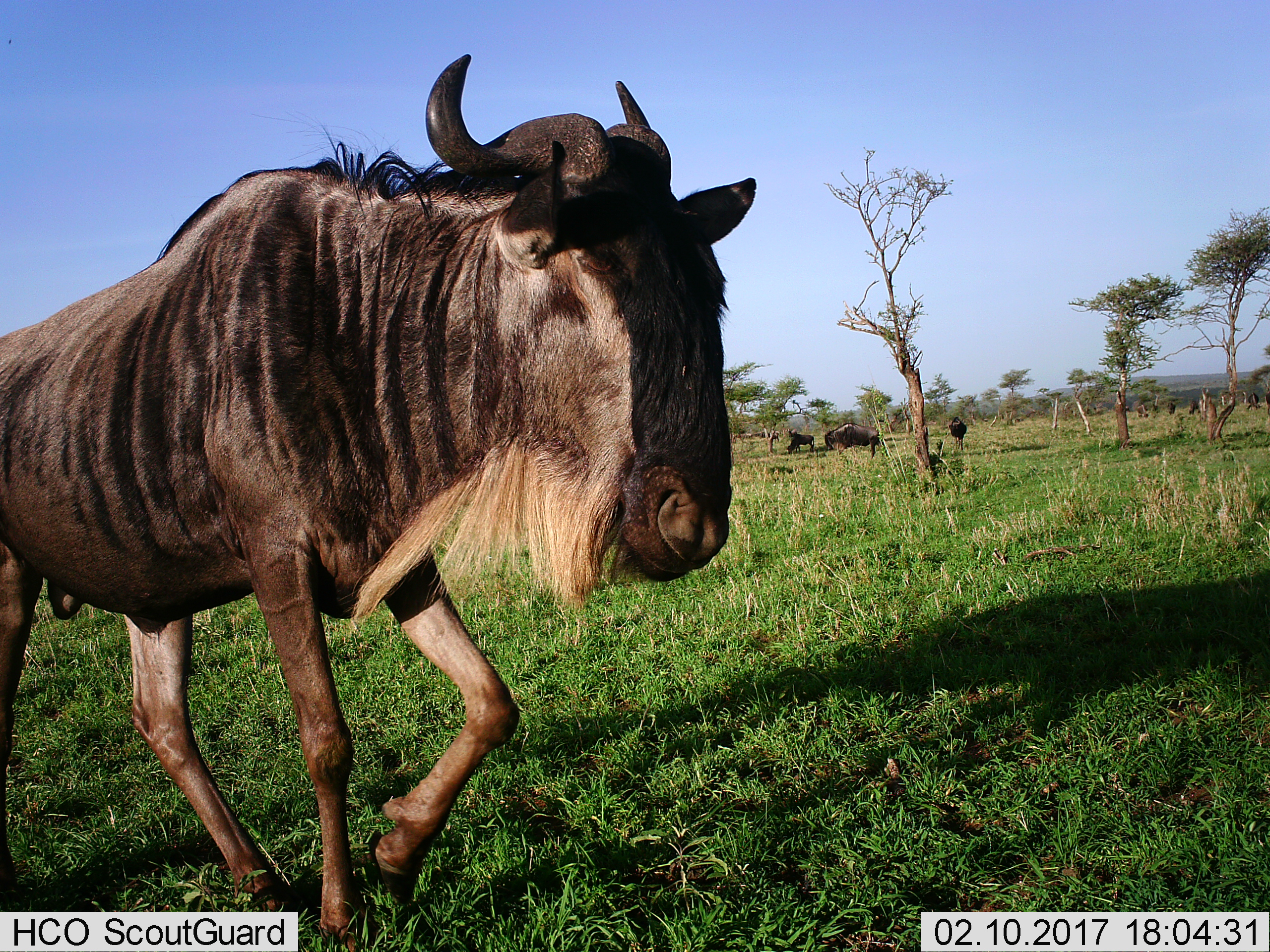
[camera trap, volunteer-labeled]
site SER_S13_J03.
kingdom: Animalia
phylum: Chordata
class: Mammalia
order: Artiodactyla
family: Bovidae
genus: Connochaetes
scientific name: Connochaetes taurinus taurinus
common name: blue wildebeest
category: wildebeestblue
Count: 4.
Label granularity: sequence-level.